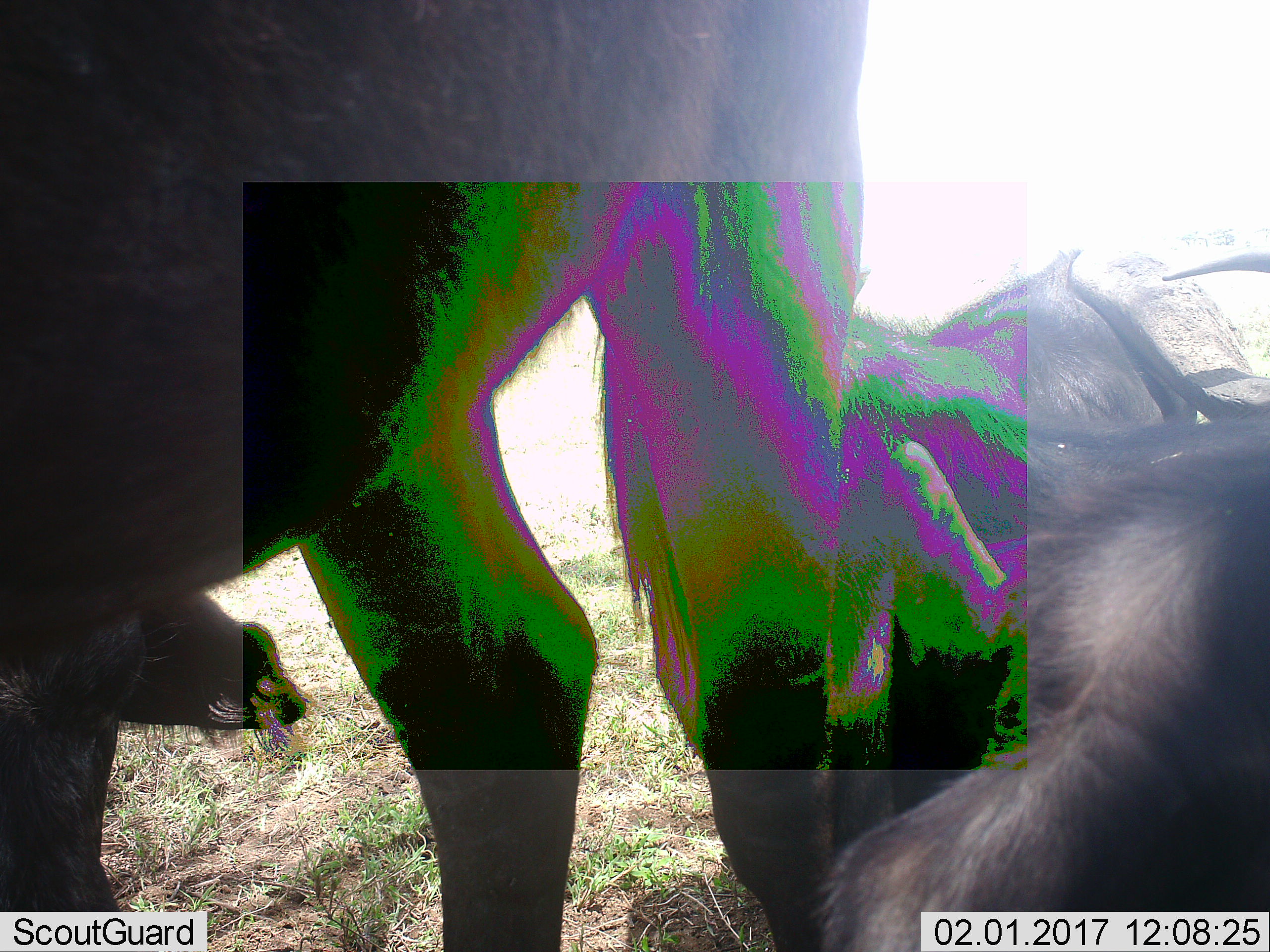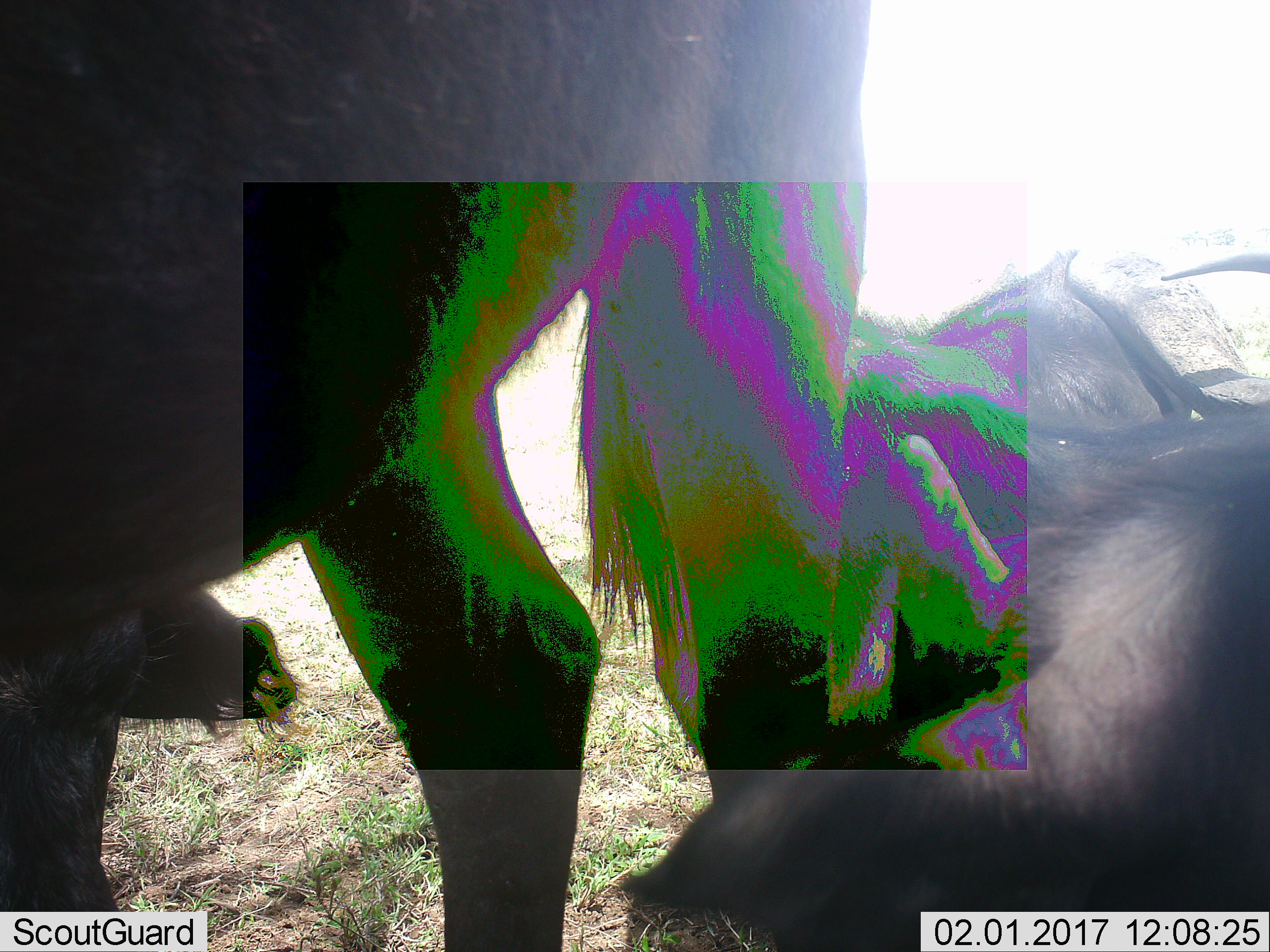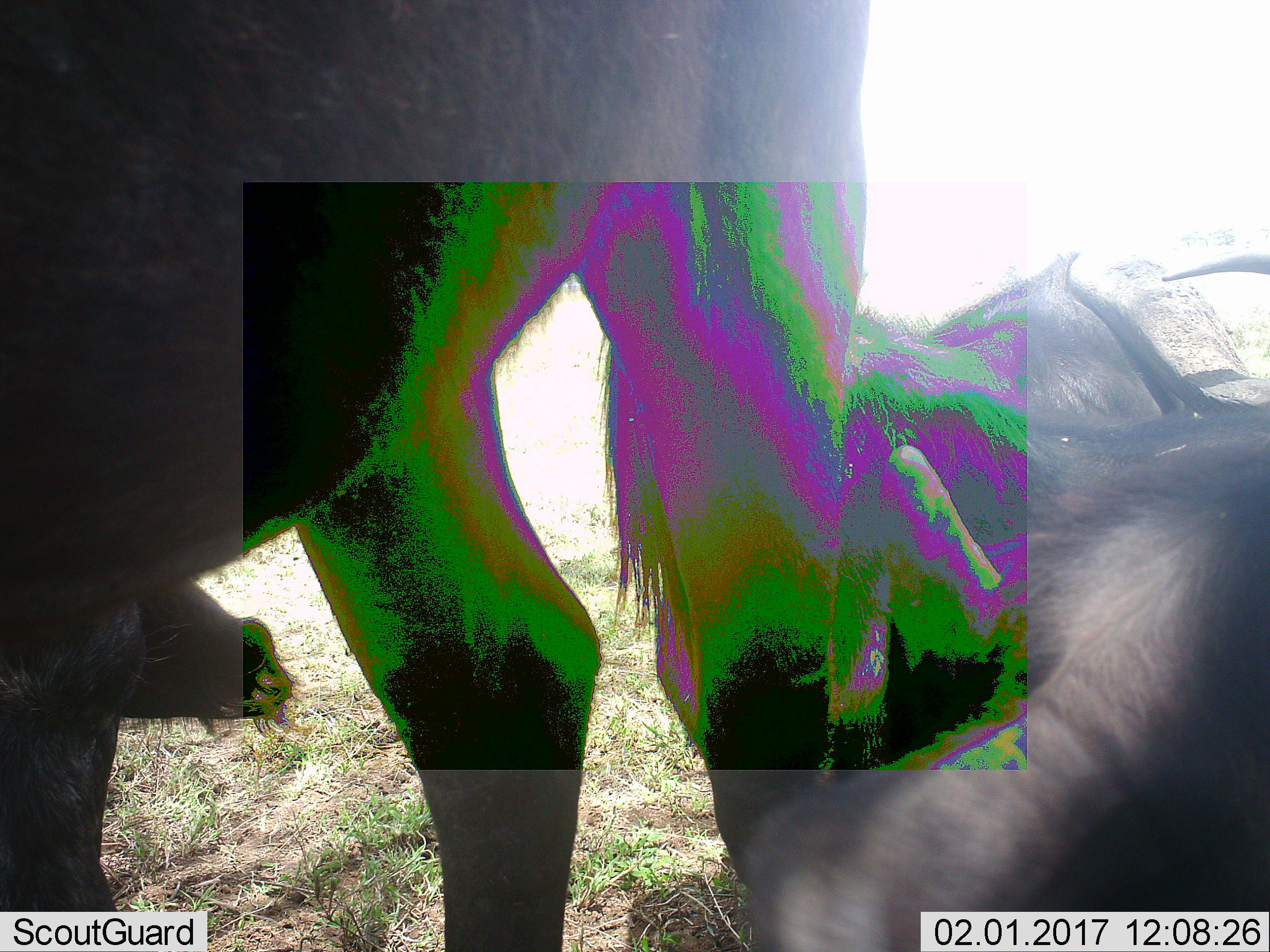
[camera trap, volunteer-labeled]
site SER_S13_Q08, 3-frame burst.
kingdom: Animalia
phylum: Chordata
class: Mammalia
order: Artiodactyla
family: Bovidae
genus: Connochaetes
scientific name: Connochaetes taurinus taurinus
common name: blue wildebeest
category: wildebeestblue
Wildebeestblue (blue wildebeest) (Connochaetes taurinus taurinus), count 4. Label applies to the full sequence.